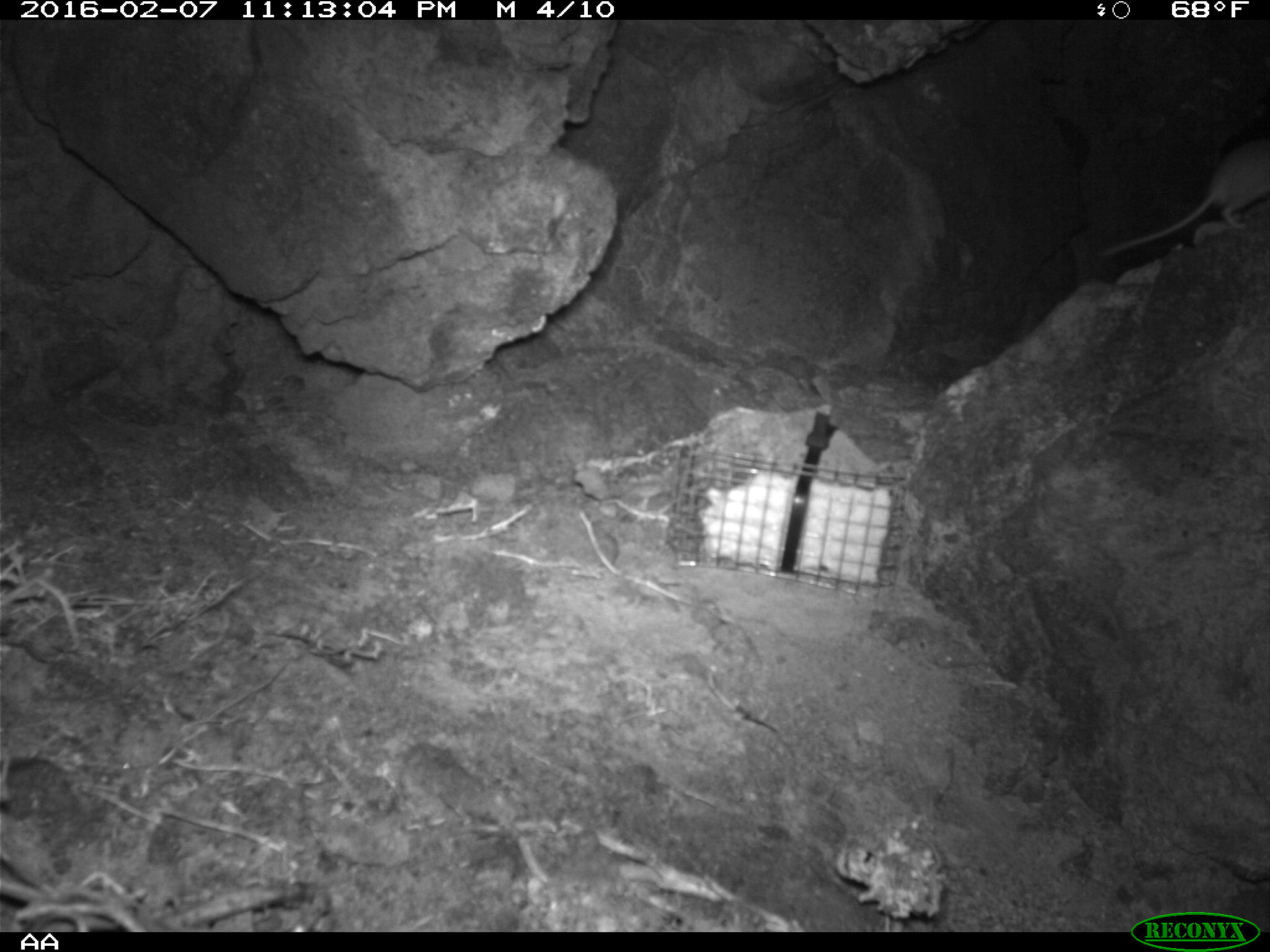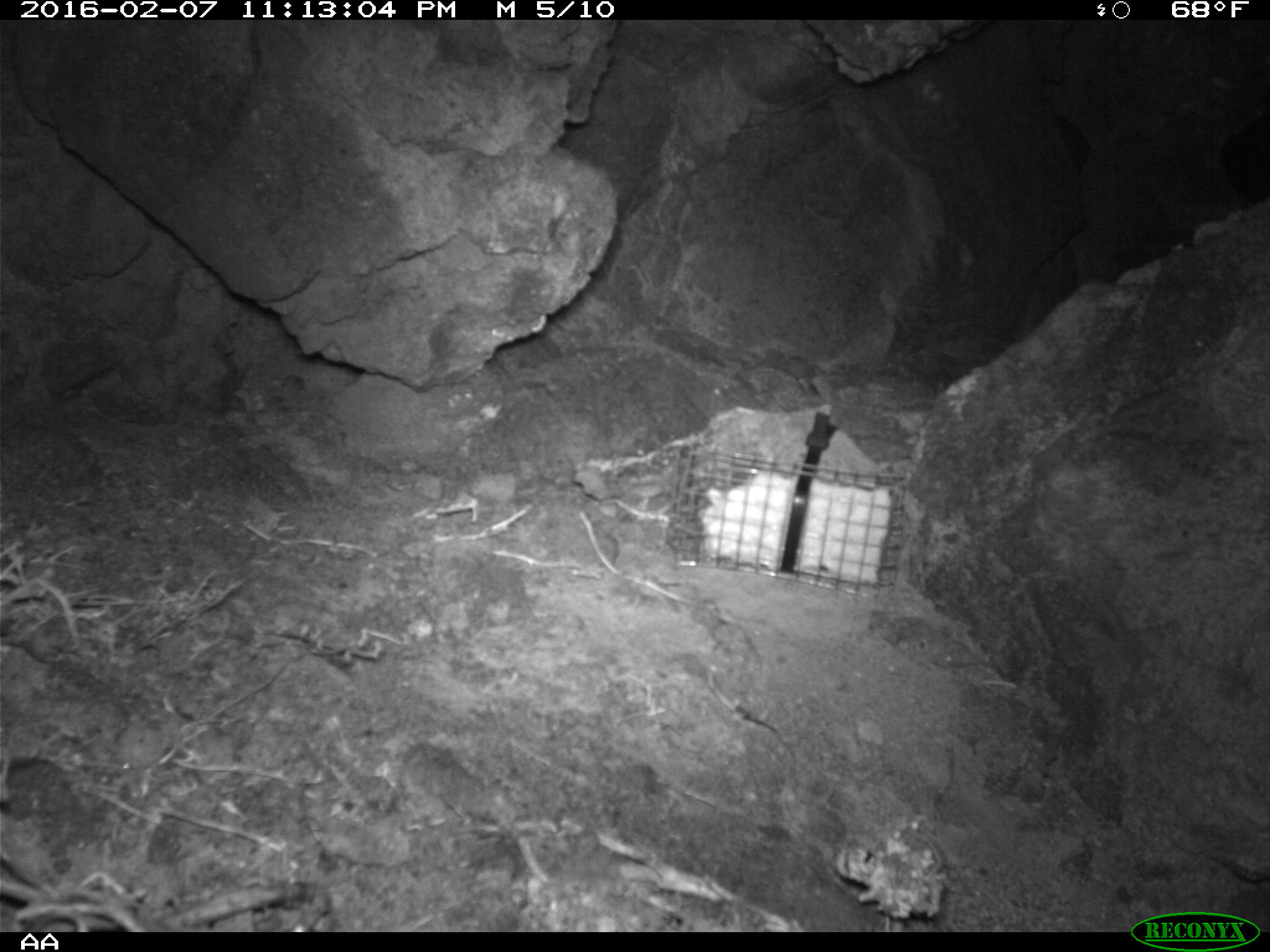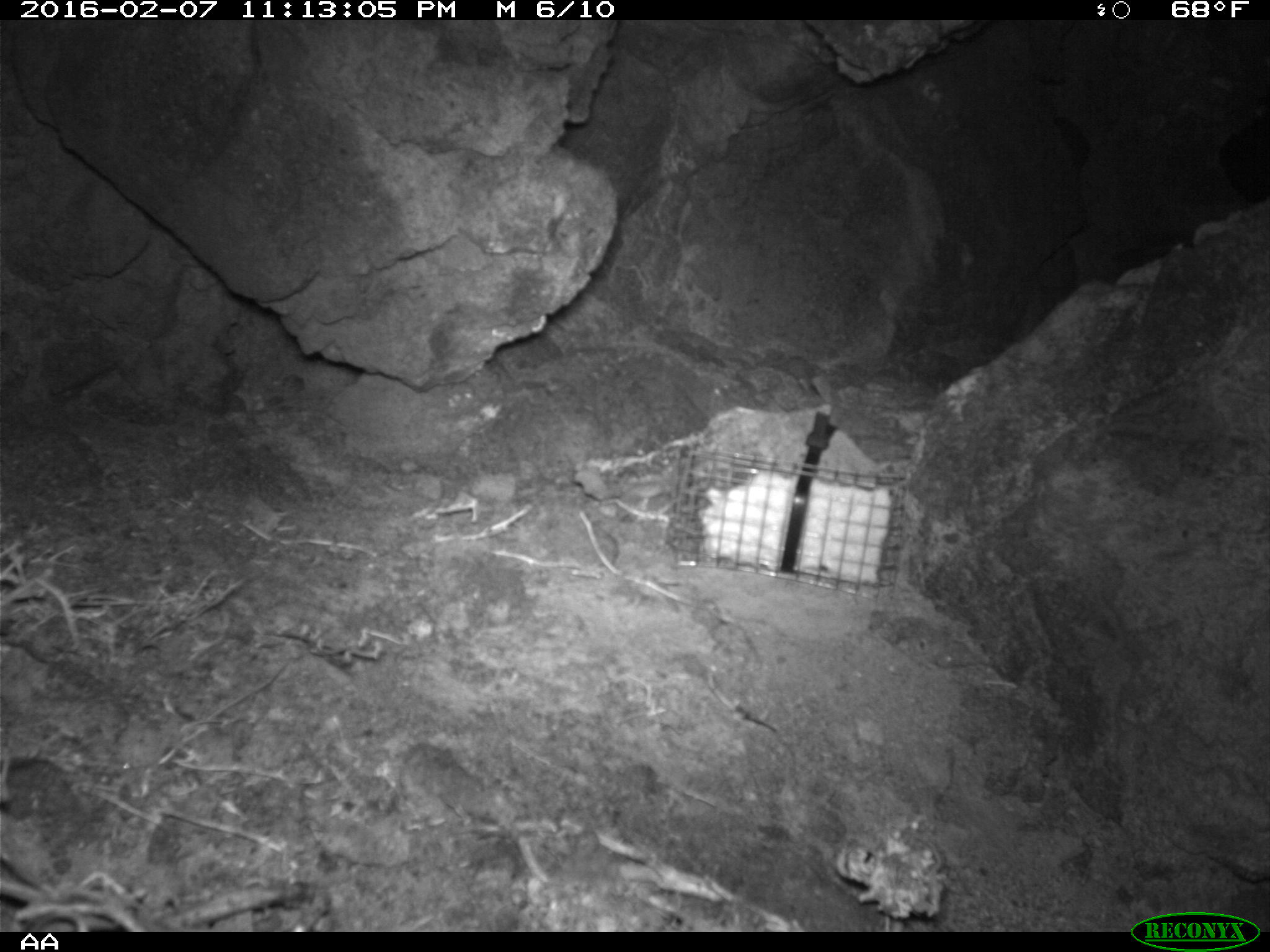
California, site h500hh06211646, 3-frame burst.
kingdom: Animalia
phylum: Chordata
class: Mammalia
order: Rodentia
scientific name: Rodentia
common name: rodent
Rodent (Rodentia).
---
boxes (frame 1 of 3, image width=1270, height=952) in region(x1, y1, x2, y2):
rodent: region(1096, 141, 1269, 256)